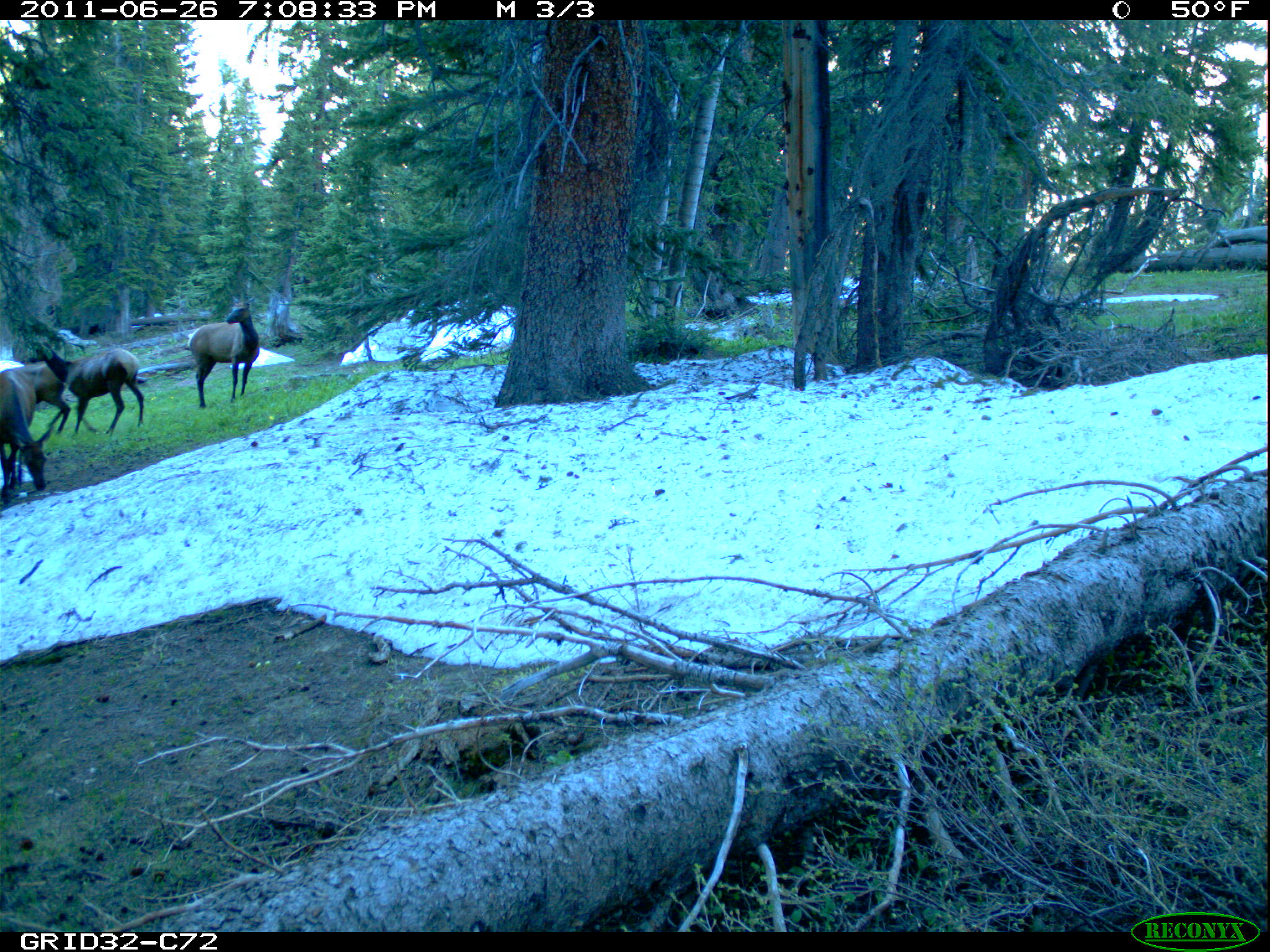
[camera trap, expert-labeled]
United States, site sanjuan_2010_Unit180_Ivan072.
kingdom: Animalia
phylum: Chordata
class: Mammalia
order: Artiodactyla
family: Cervidae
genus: Cervus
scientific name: Cervus elaphus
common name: red deer